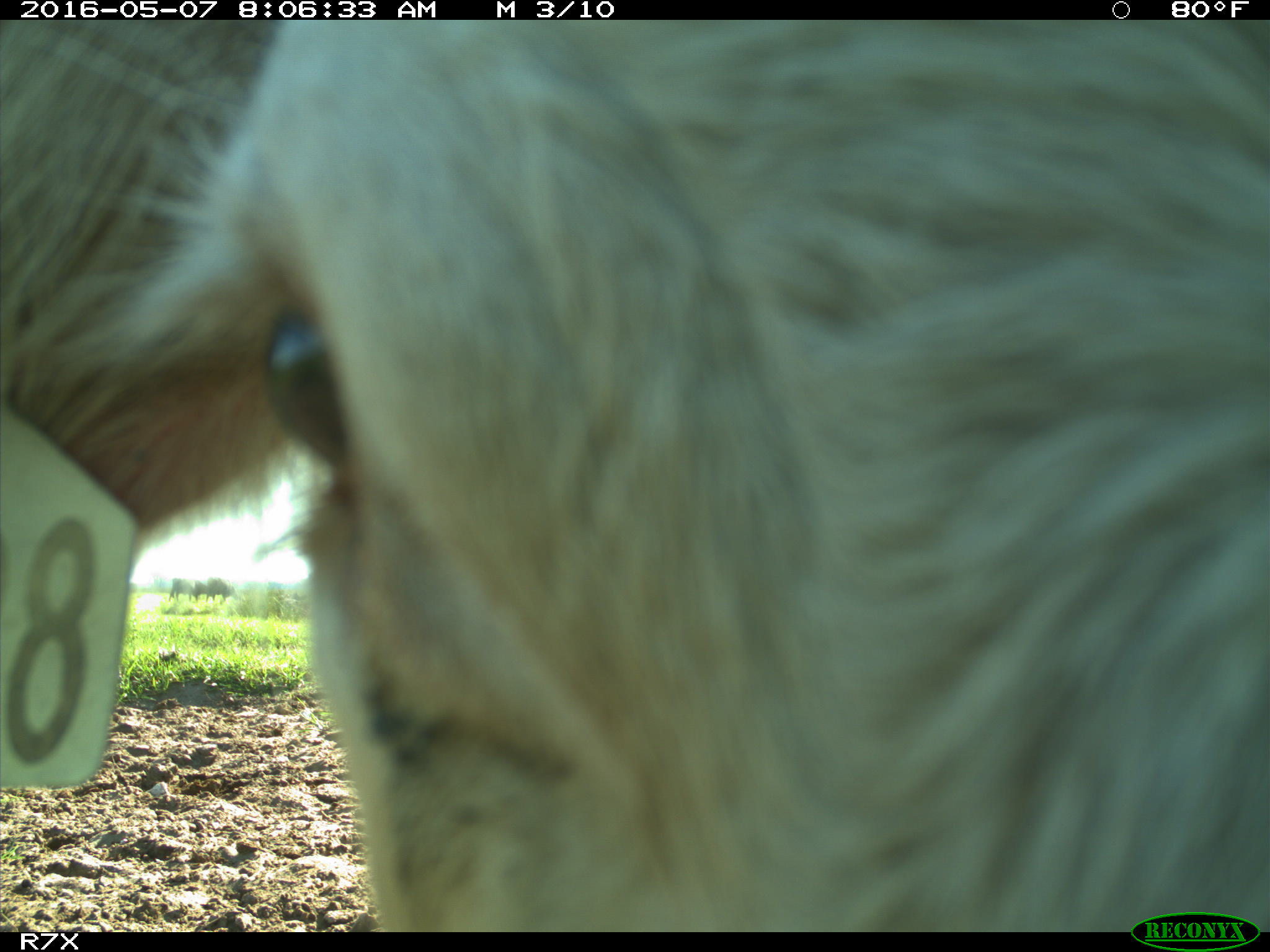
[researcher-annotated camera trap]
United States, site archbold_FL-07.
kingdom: Animalia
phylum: Chordata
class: Mammalia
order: Artiodactyla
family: Bovidae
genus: Bos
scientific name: Bos taurus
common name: domestic cow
Bos taurus (domestic cow).